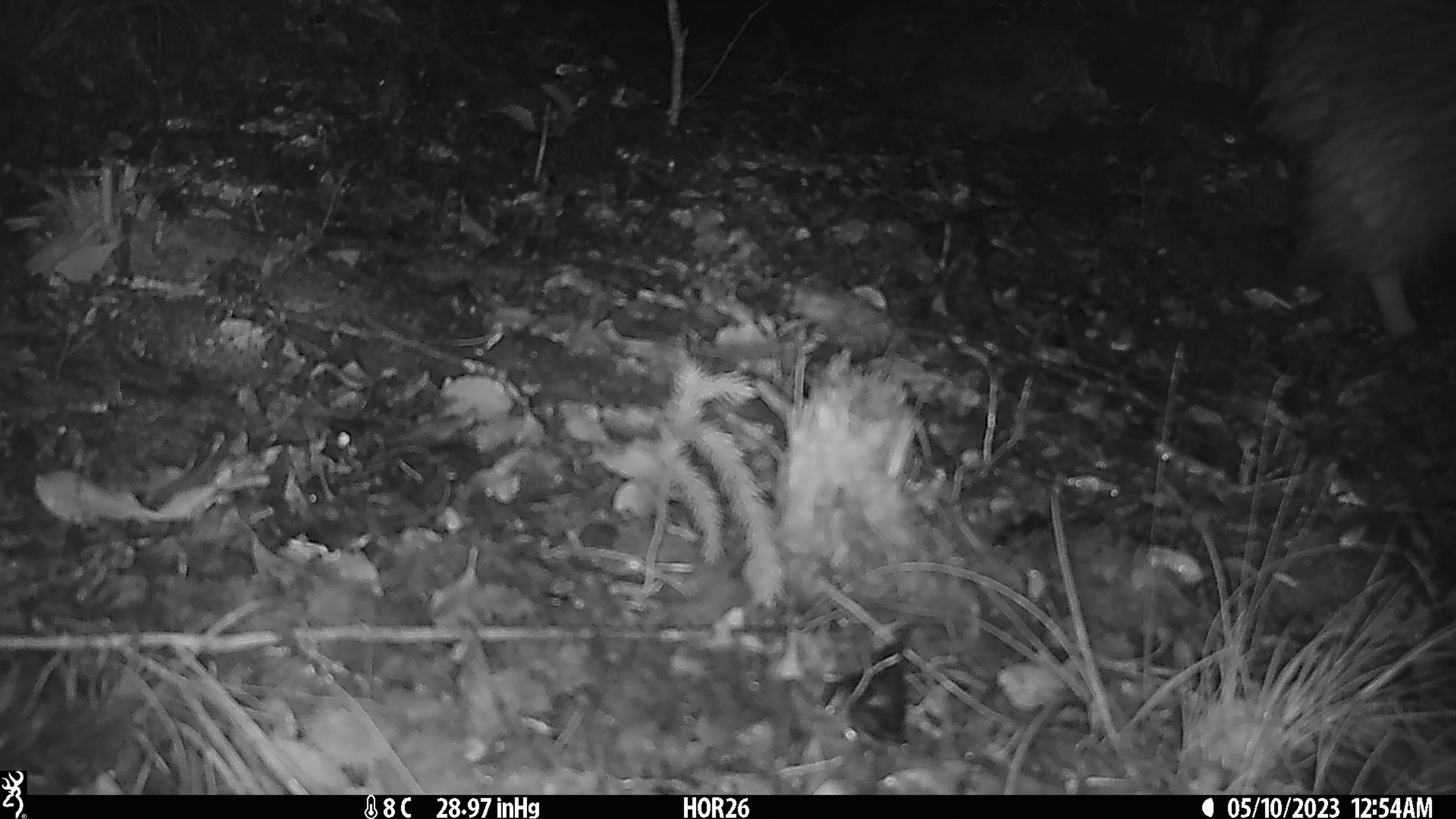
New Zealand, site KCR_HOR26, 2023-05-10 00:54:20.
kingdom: Animalia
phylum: Chordata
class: Aves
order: Apterygiformes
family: Apterygidae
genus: Apteryx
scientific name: Apteryx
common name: kiwi